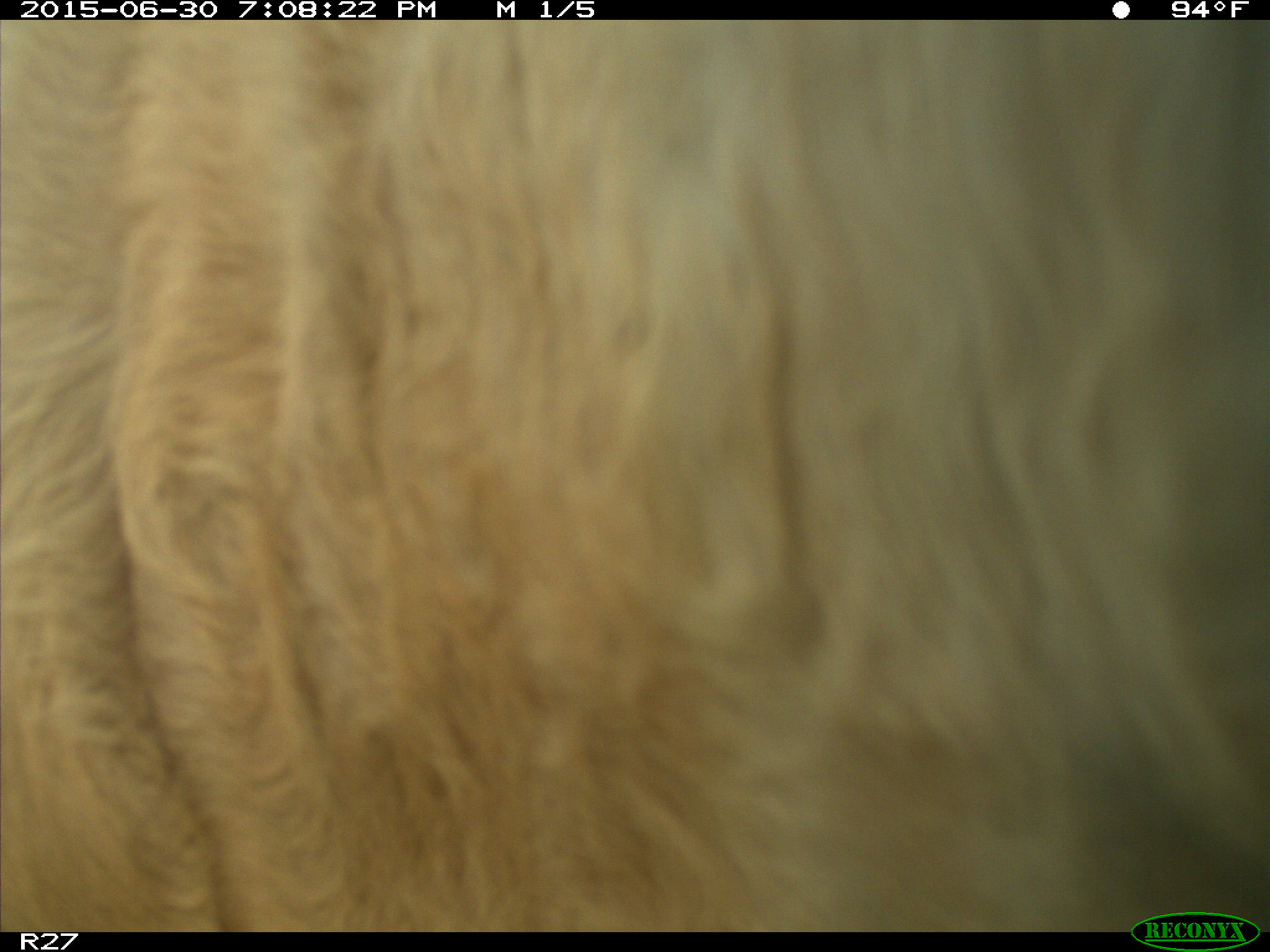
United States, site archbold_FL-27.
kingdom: Animalia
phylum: Chordata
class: Mammalia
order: Artiodactyla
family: Bovidae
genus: Bos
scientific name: Bos taurus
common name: domestic cow